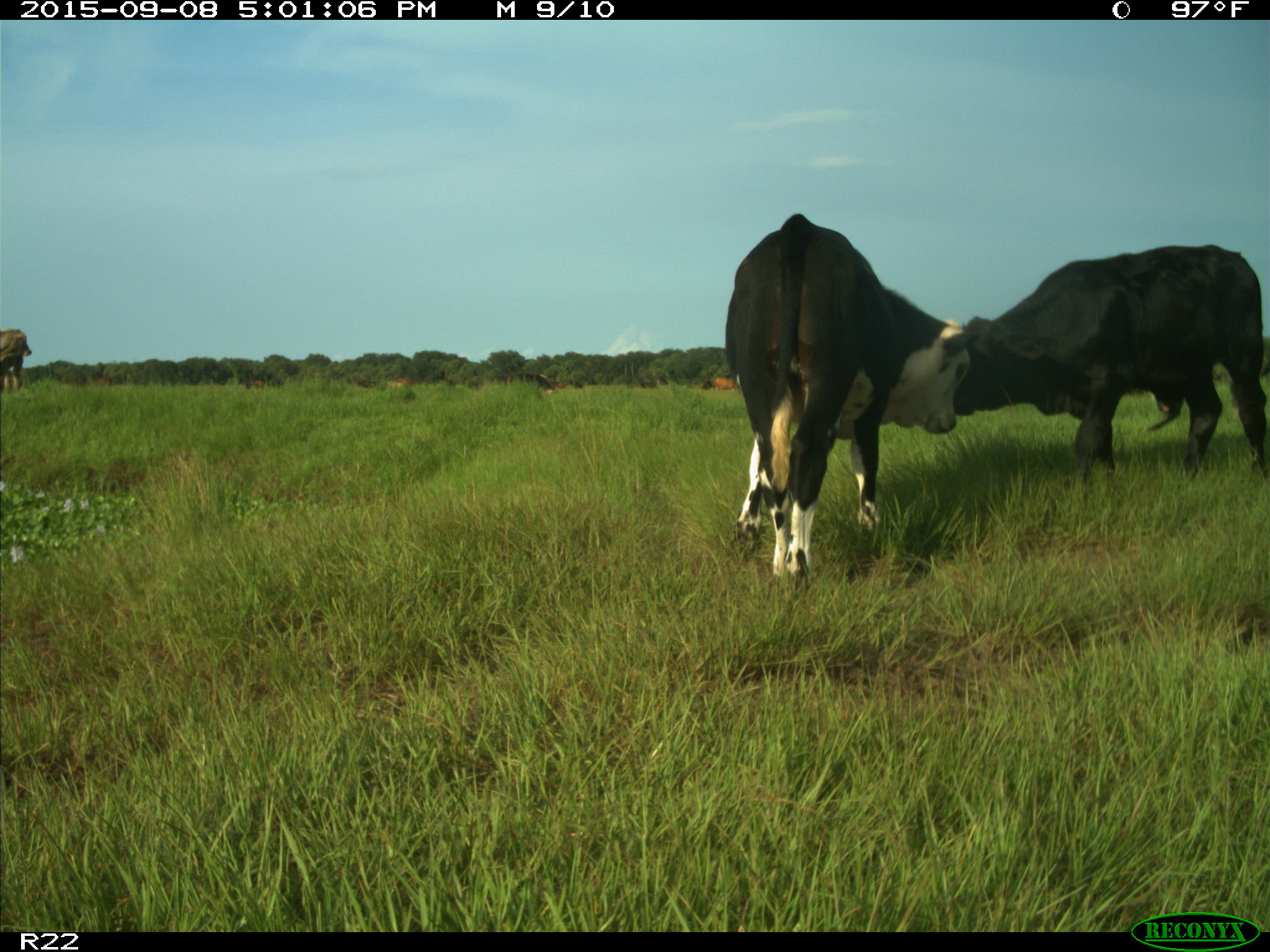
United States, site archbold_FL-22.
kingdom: Animalia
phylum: Chordata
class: Mammalia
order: Artiodactyla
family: Bovidae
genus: Bos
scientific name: Bos taurus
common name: domestic cow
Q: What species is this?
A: Bos taurus (domestic cow).